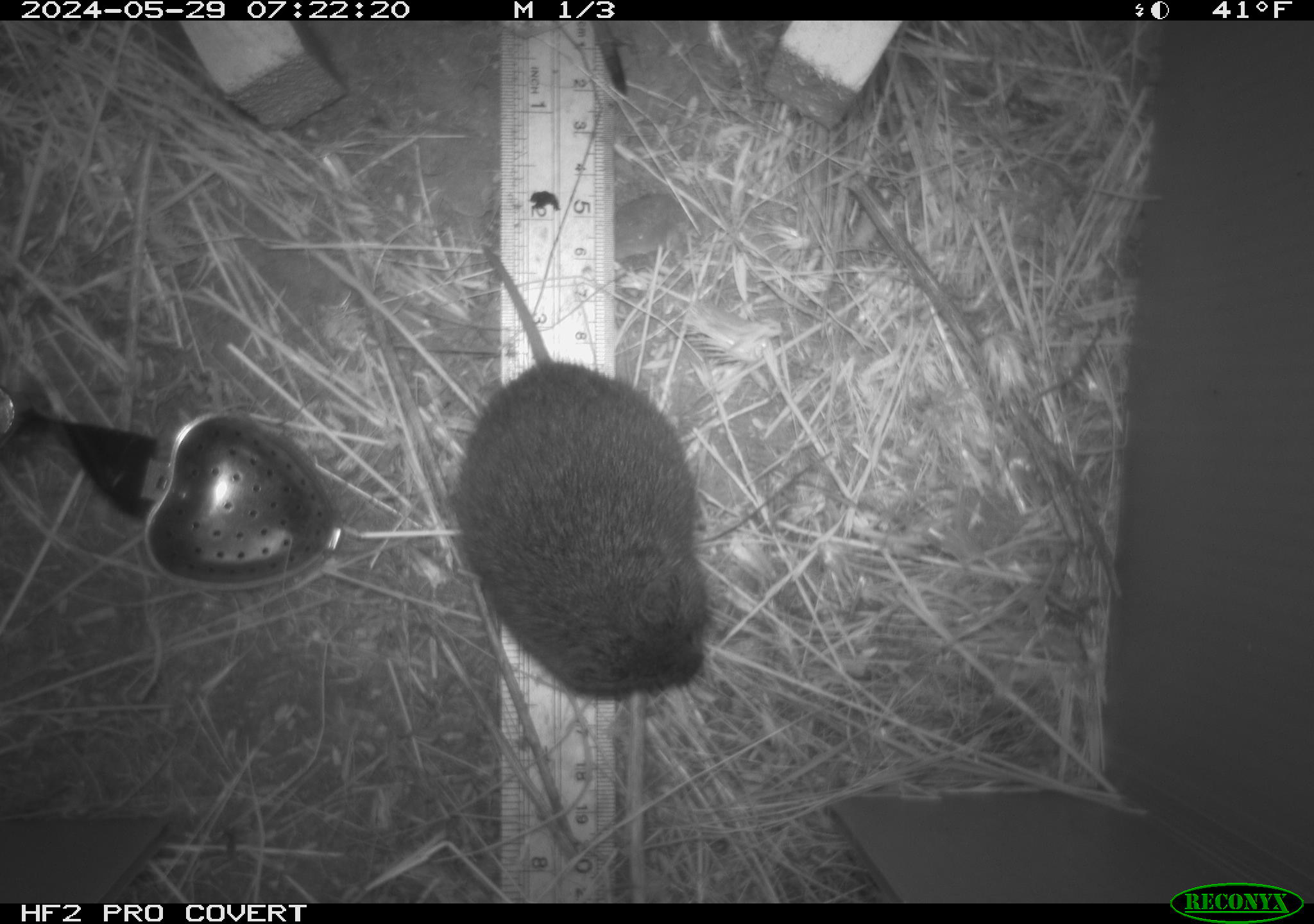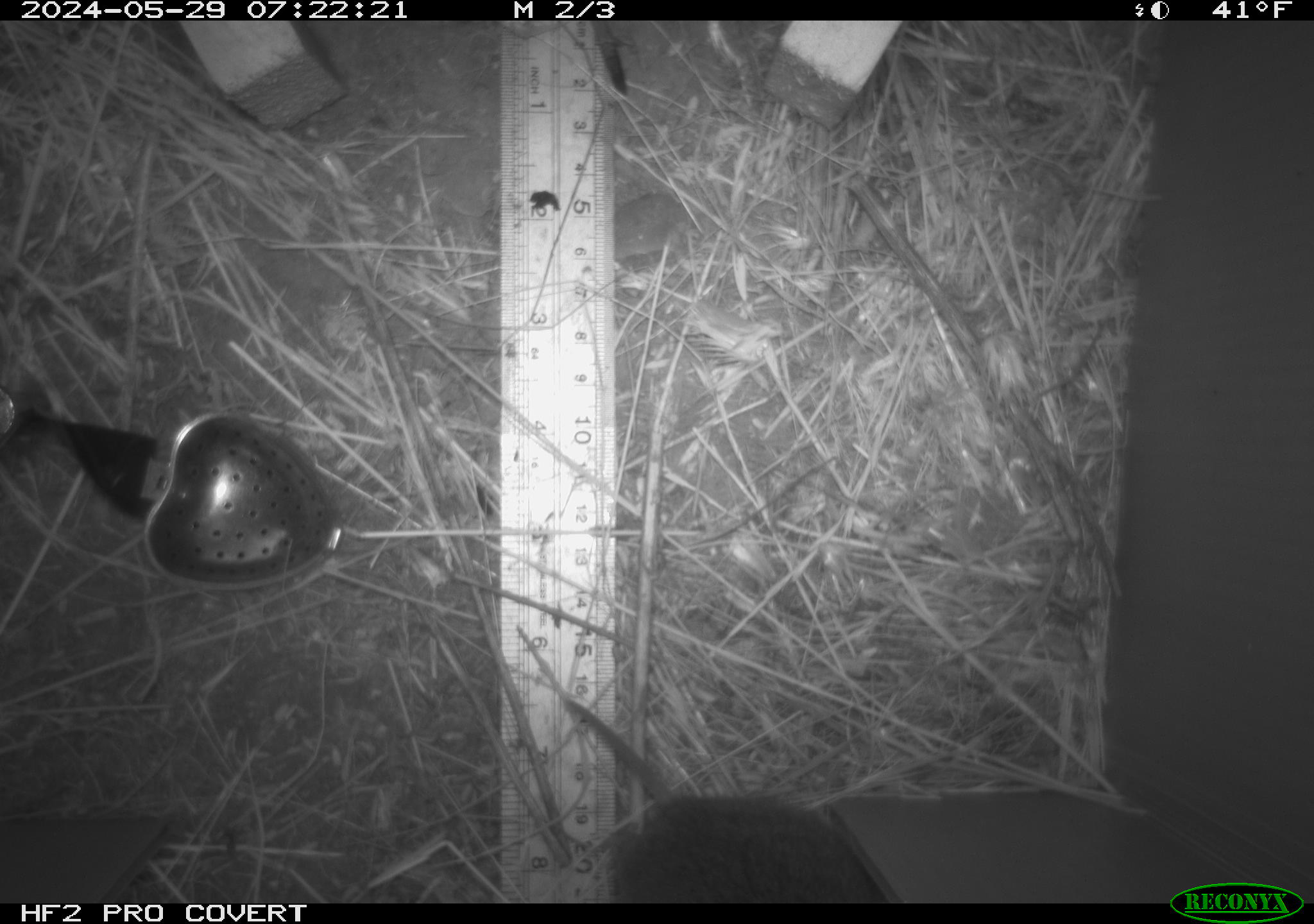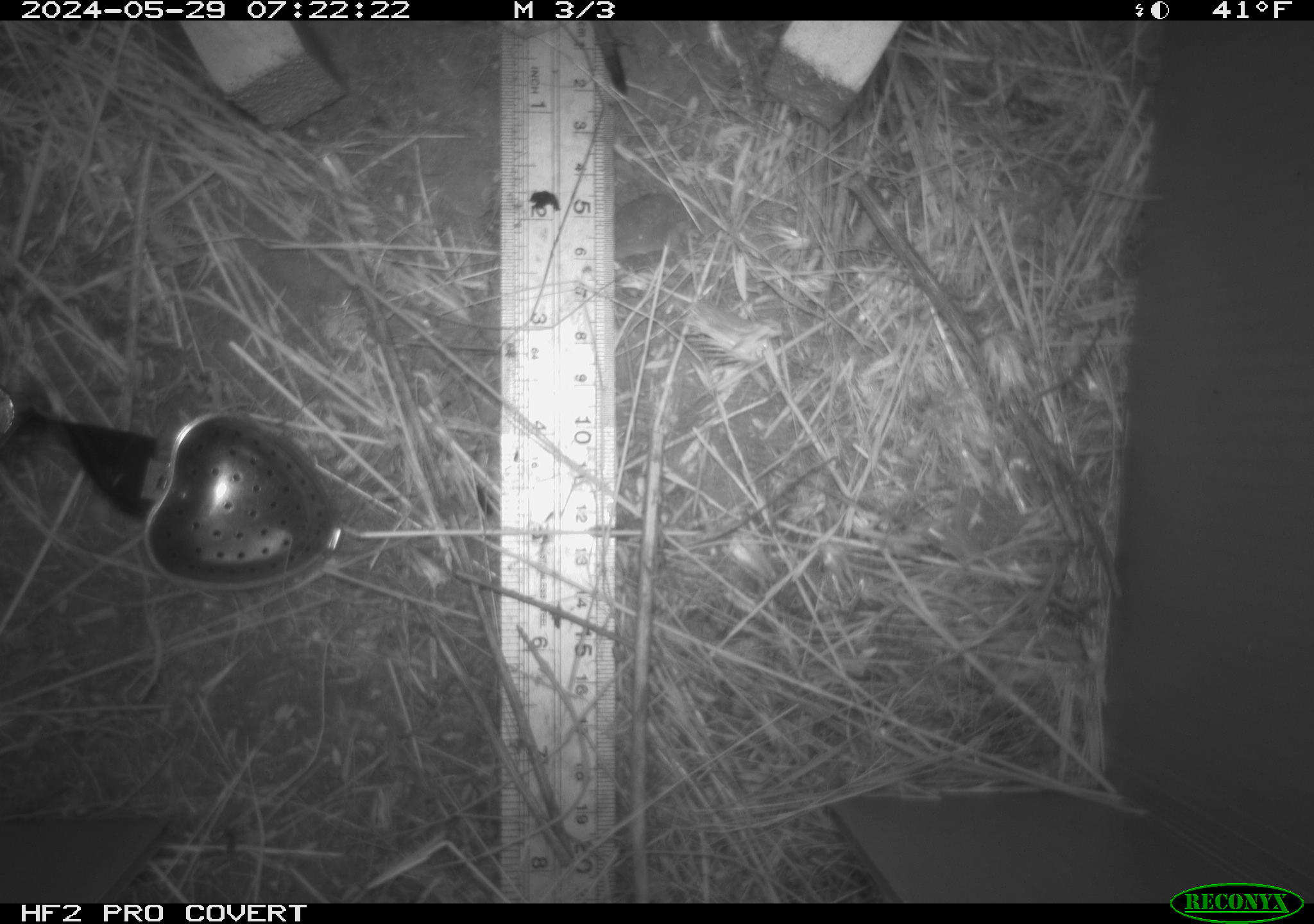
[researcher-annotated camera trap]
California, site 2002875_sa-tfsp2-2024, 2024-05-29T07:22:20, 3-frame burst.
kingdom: Animalia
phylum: Chordata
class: Mammalia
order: Rodentia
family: Cricetidae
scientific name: Arvicolinae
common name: voles, lemmings, and muskrats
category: arvicolinae subfamily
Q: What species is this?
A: Arvicolinae subfamily (voles, lemmings, and muskrats) (Arvicolinae).